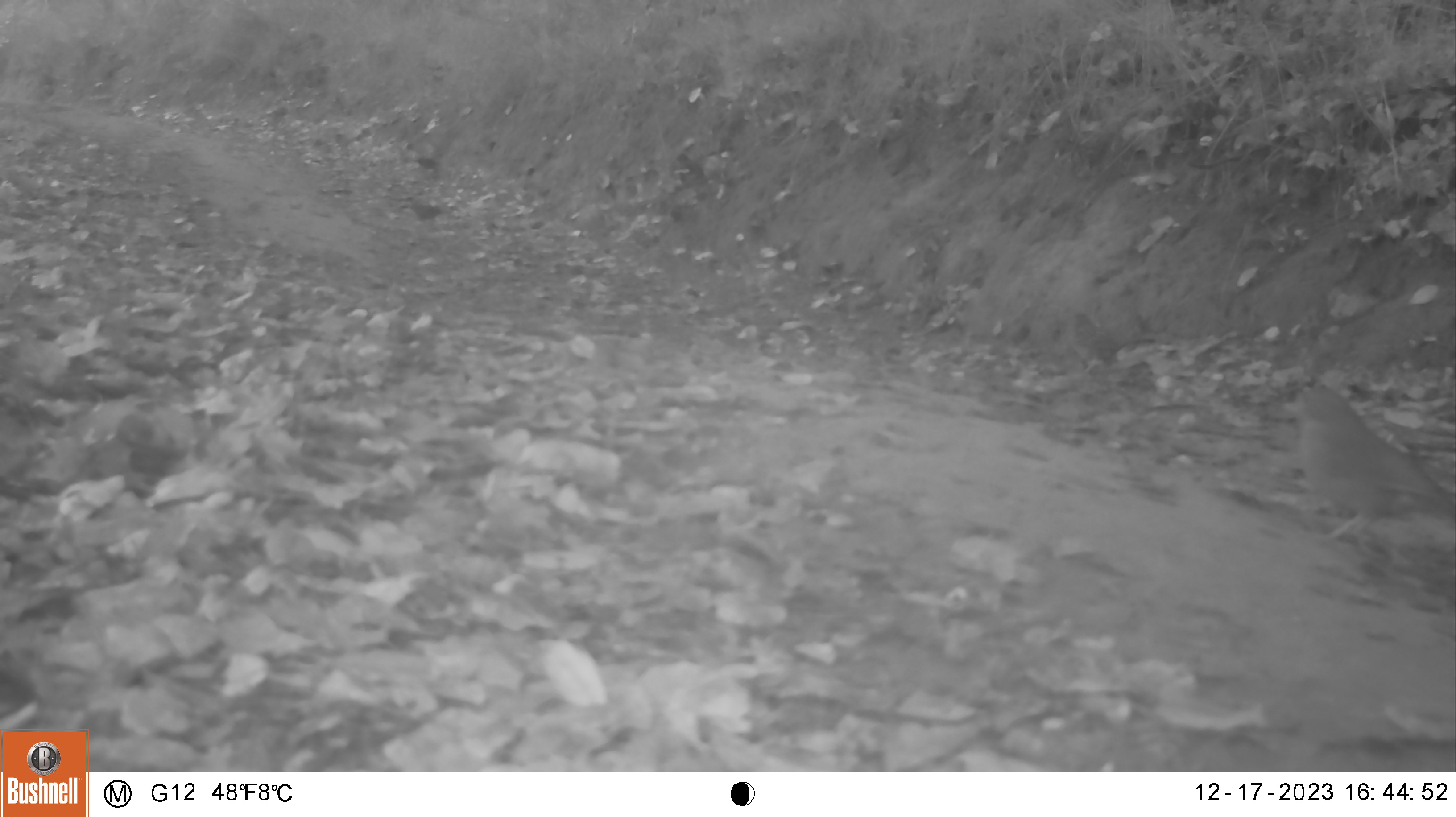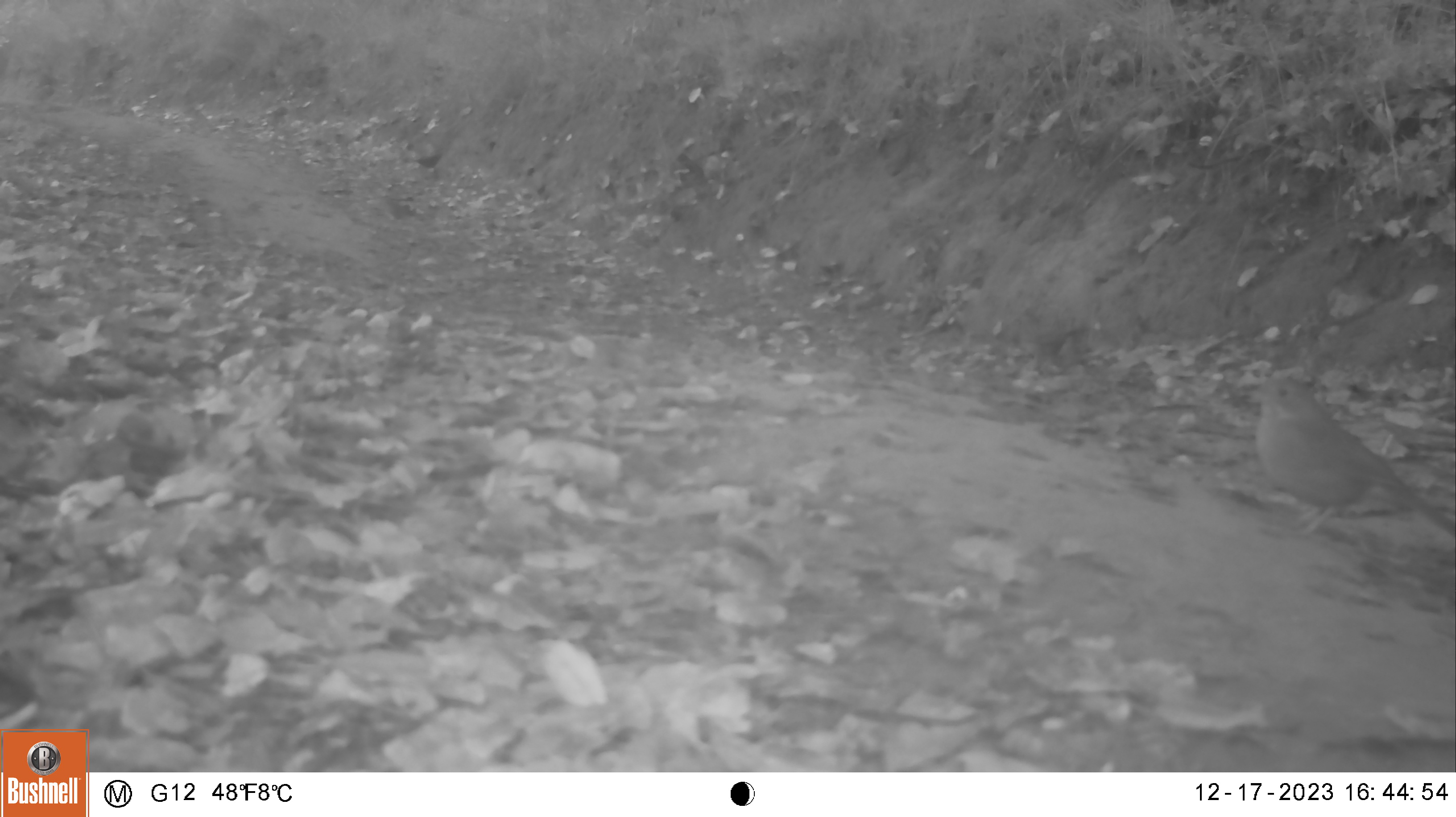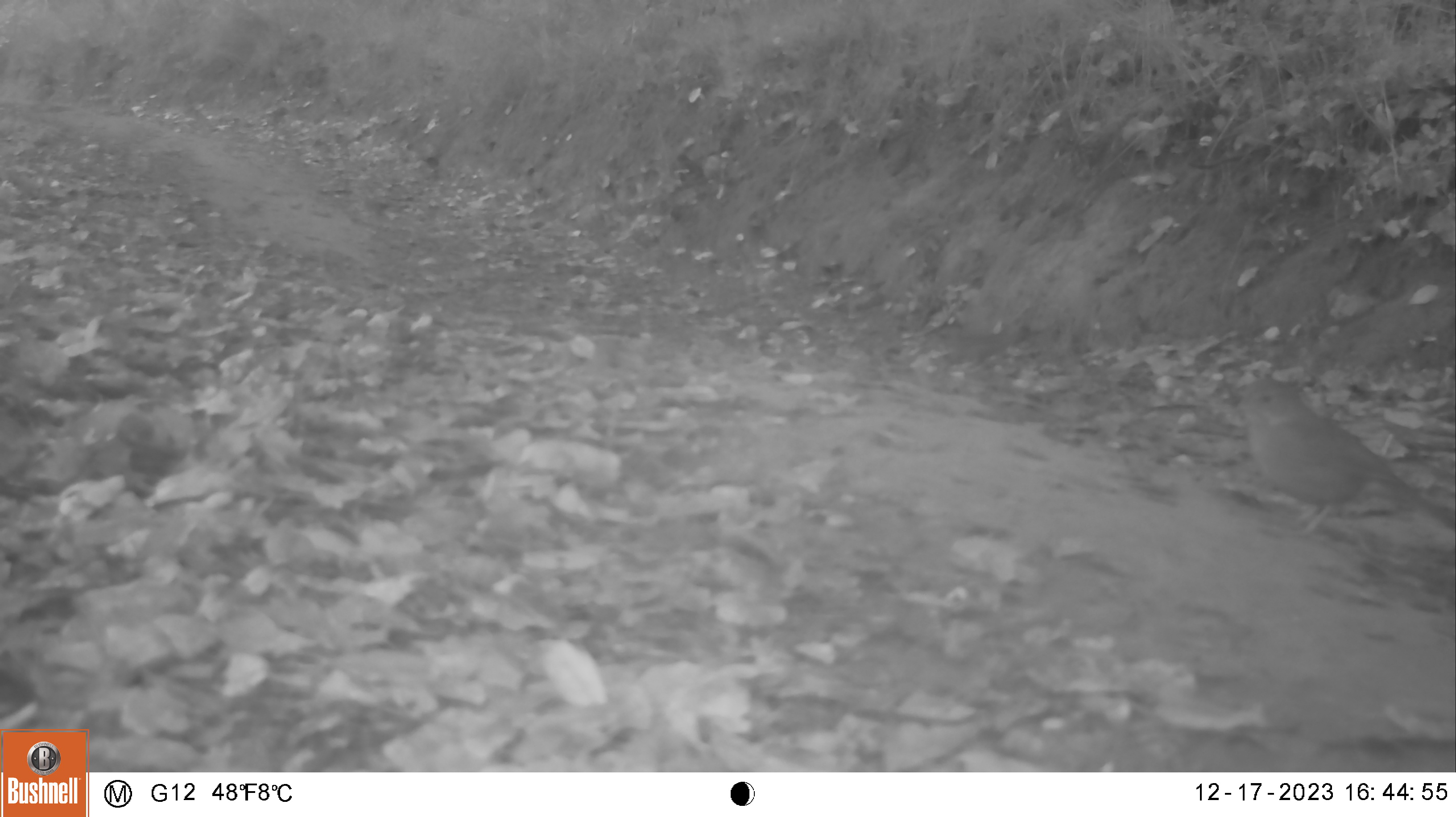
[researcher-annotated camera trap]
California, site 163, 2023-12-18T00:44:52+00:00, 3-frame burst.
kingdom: Animalia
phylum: Chordata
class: Aves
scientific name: Aves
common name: bird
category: unknown bird